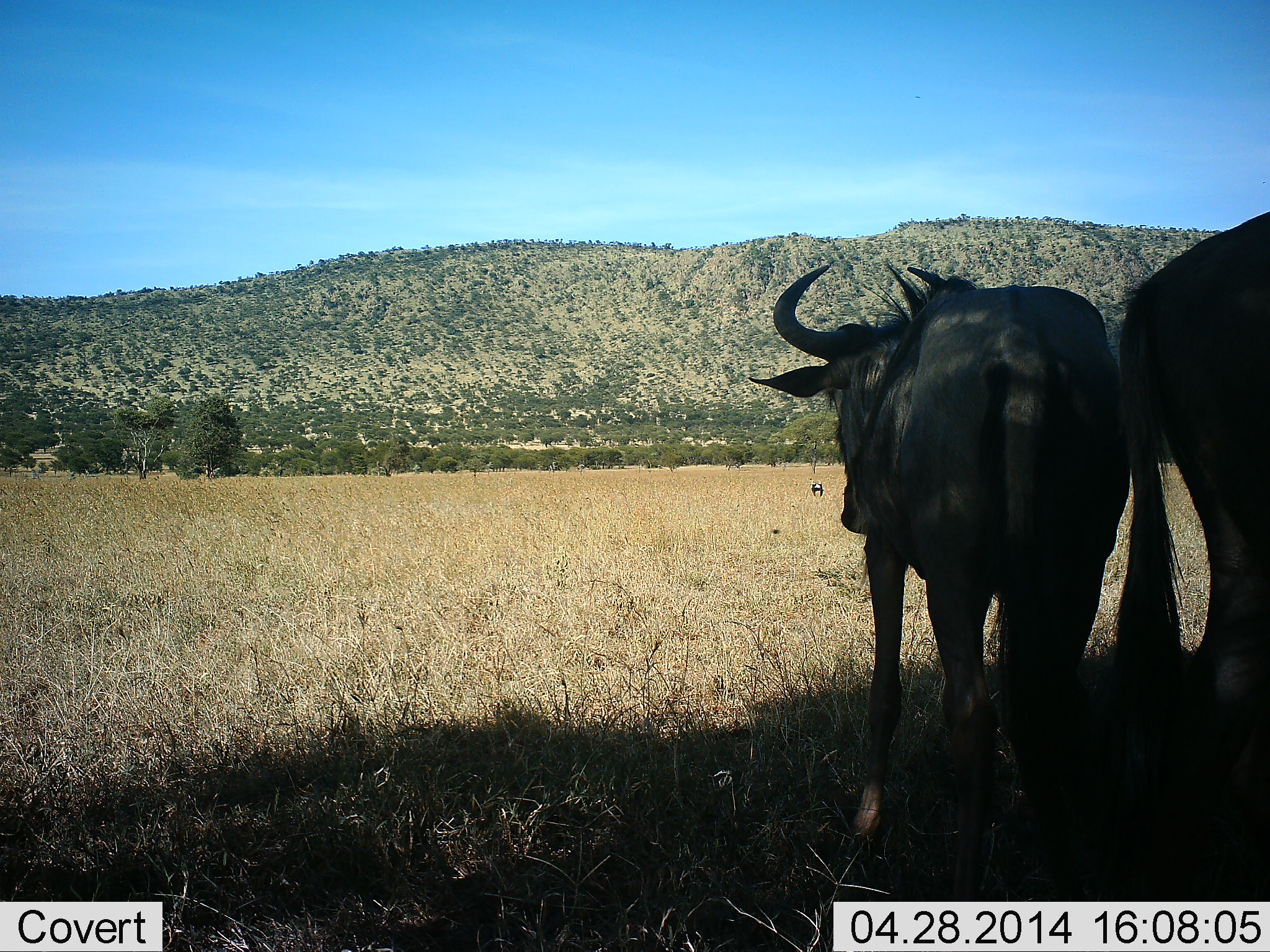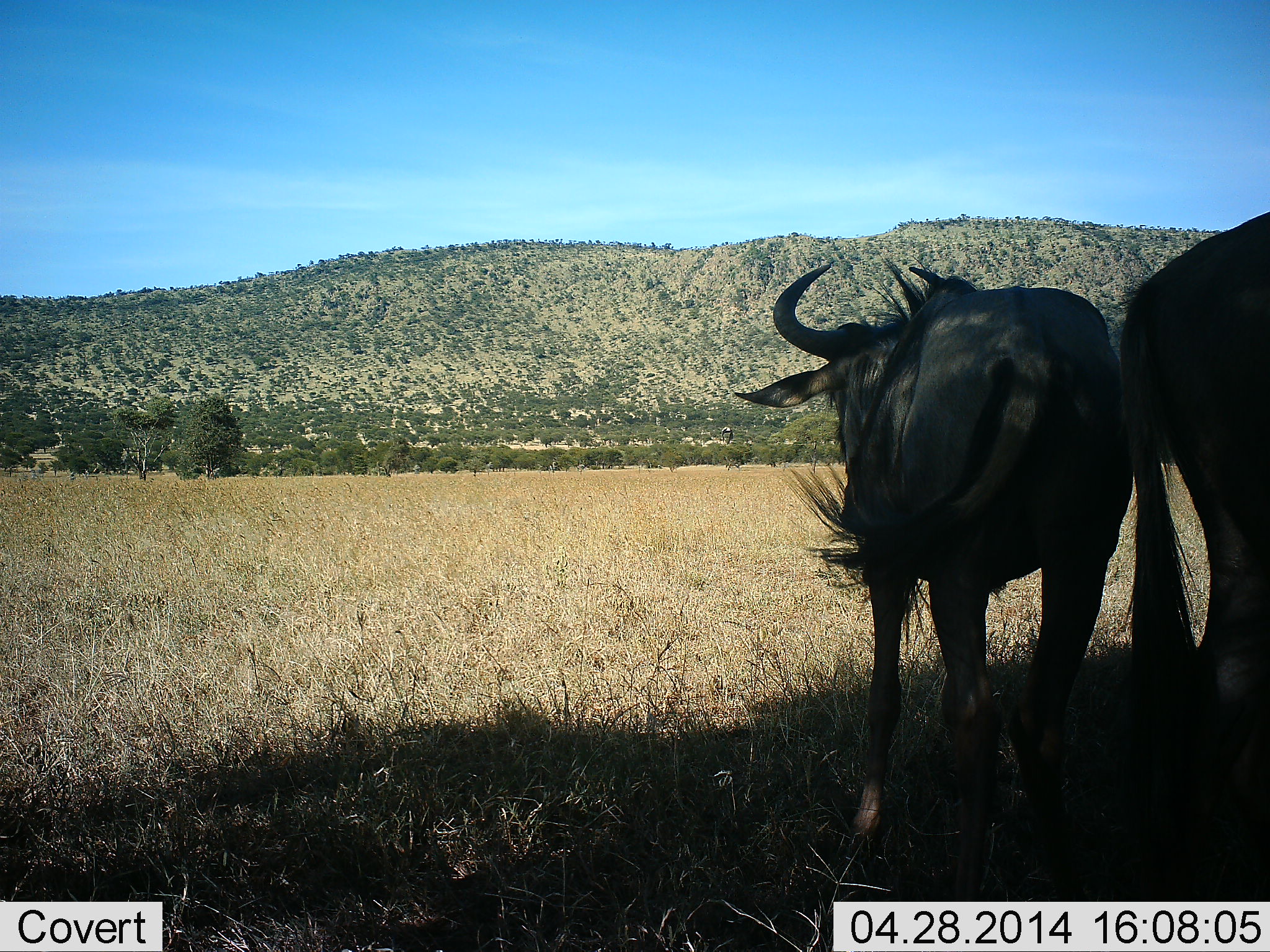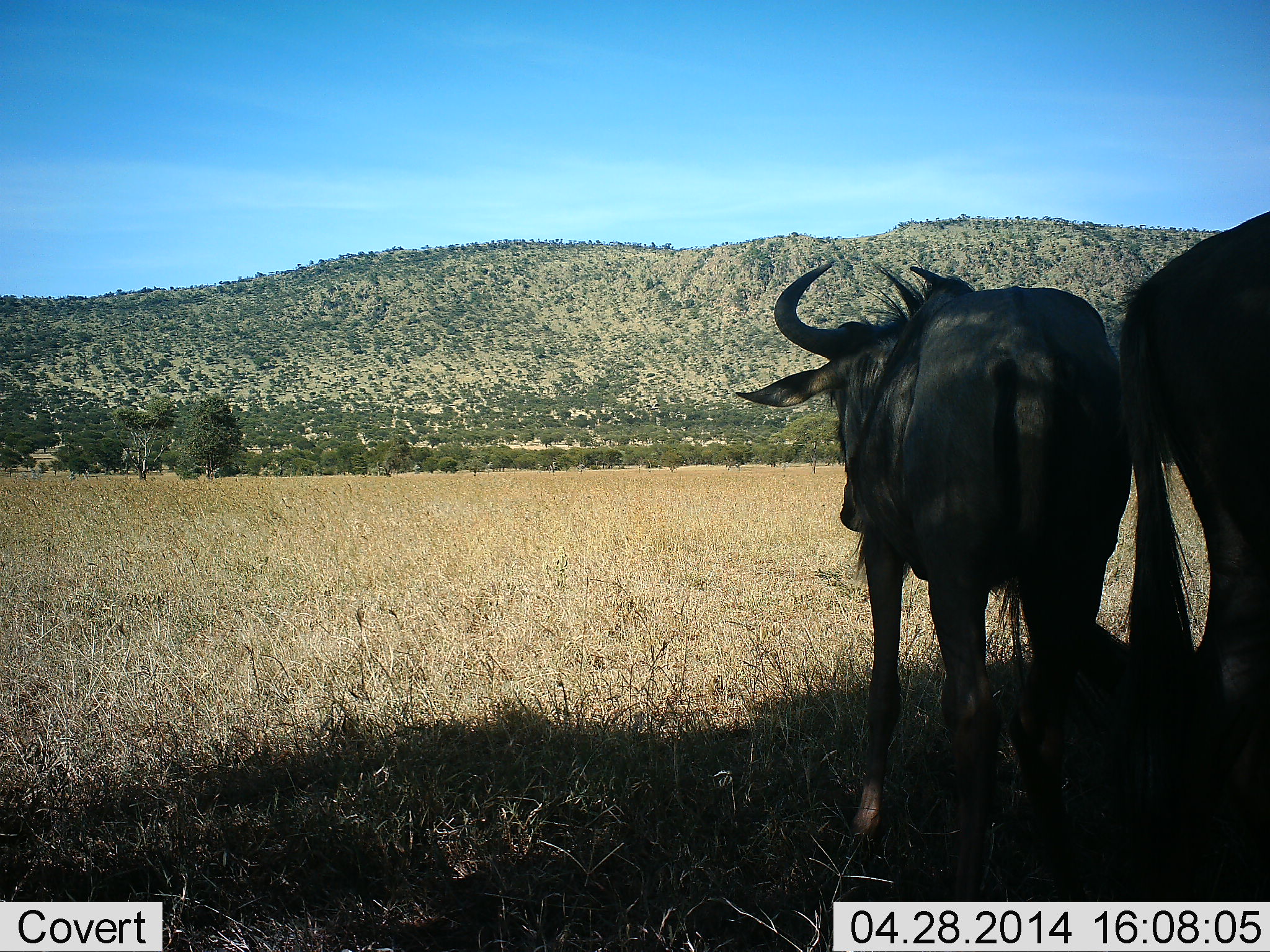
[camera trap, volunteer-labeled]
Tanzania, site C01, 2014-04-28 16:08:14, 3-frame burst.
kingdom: Animalia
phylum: Chordata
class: Mammalia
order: Artiodactyla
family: Bovidae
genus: Connochaetes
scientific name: Connochaetes taurinus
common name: blue wildebeest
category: wildebeest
Wildebeest (blue wildebeest) (Connochaetes taurinus), count 2. Behavior (volunteer vote fractions): standing 91%, resting 9%, moving 0%, interacting 0%. Young present (vote fraction): 0%. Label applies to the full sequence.